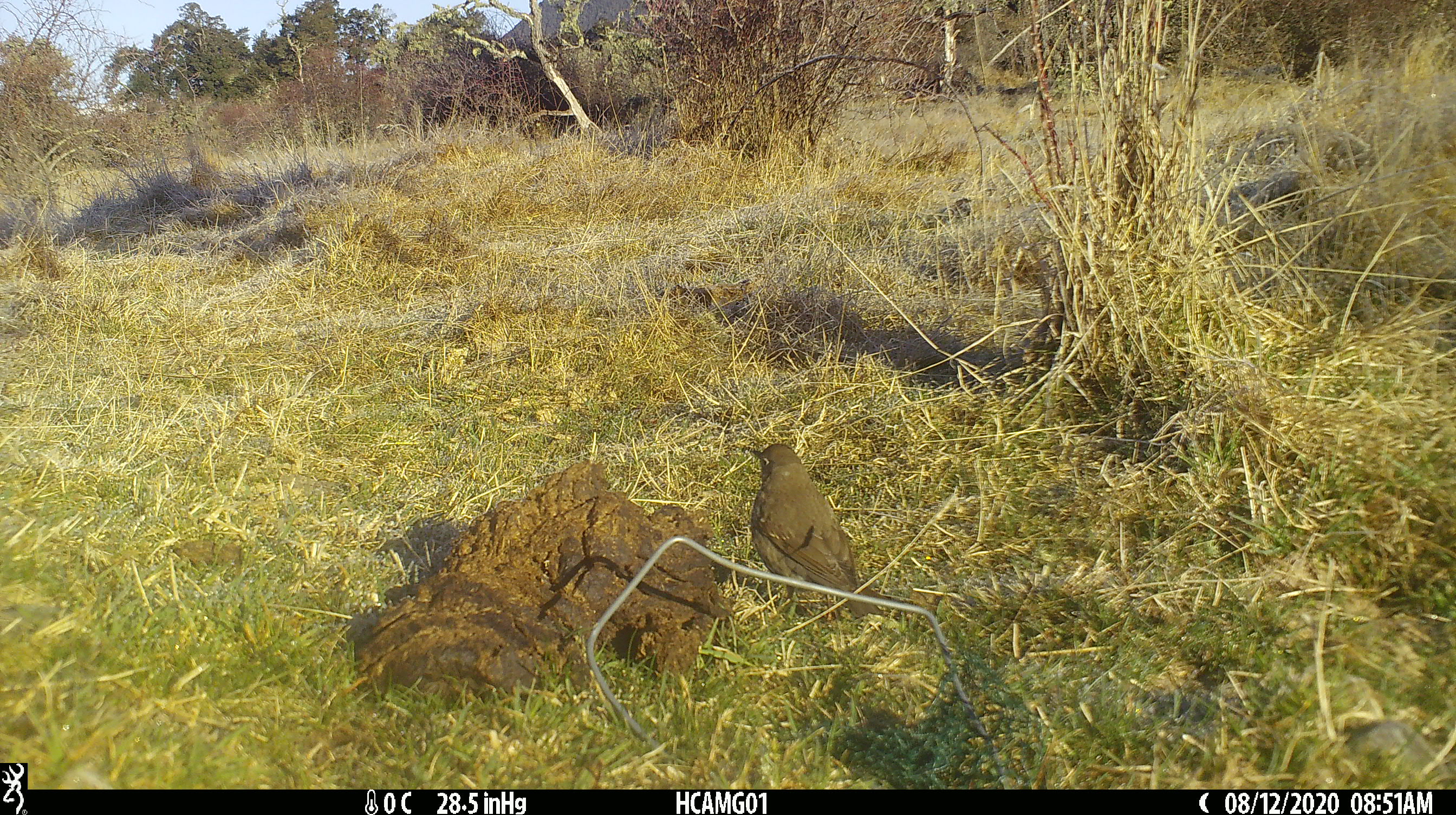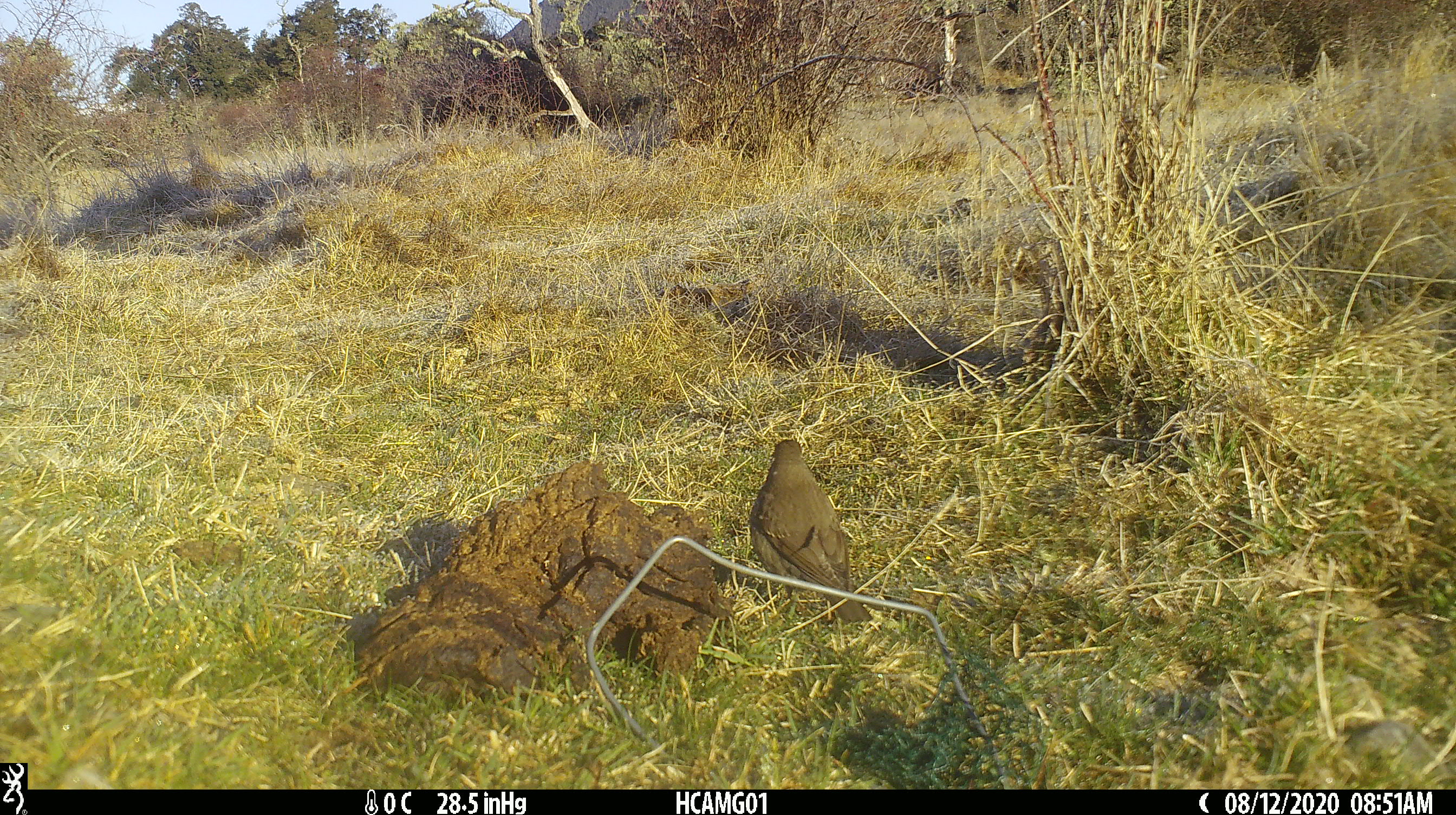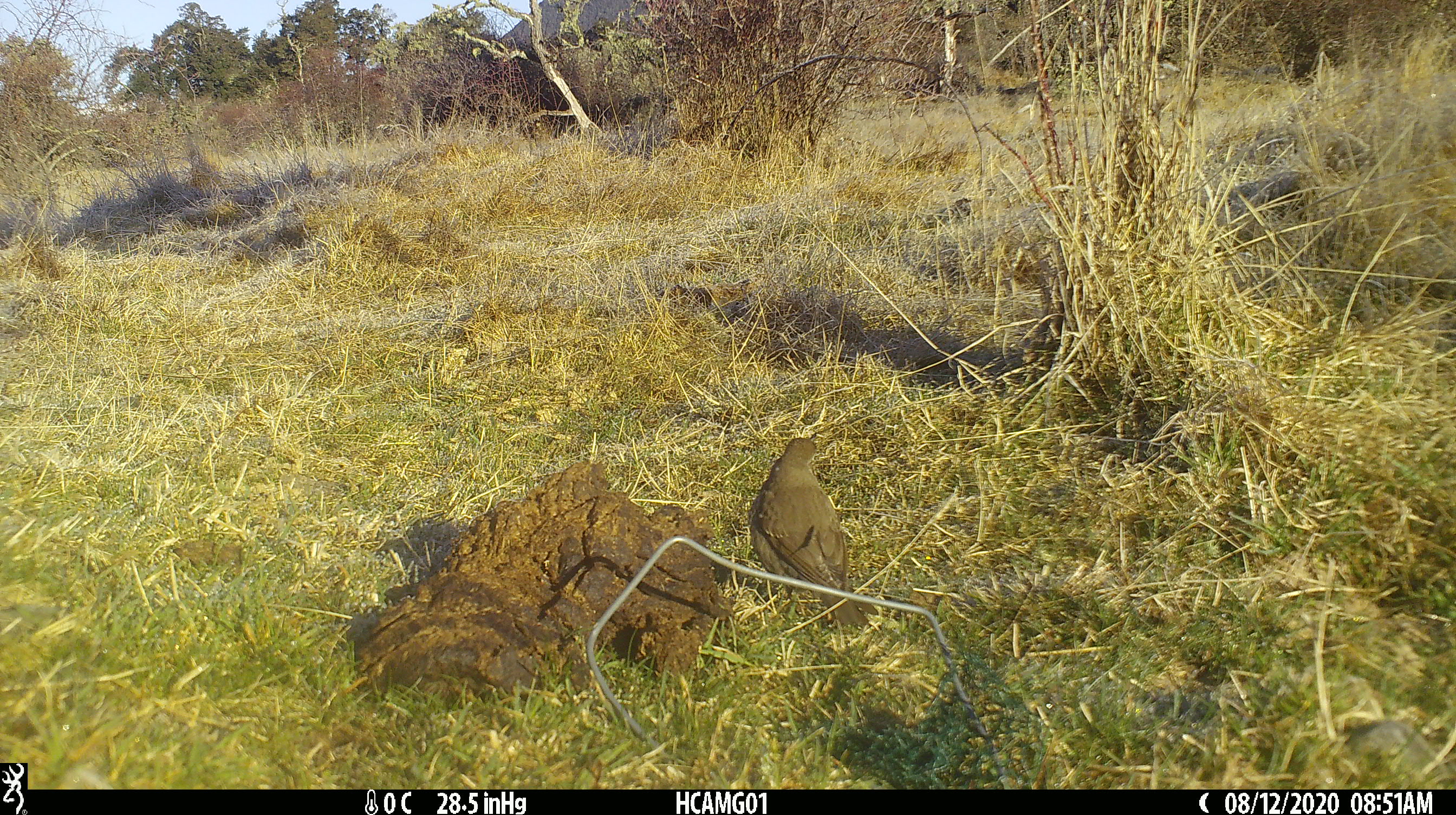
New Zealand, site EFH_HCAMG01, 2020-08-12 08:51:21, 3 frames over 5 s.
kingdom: Animalia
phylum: Chordata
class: Aves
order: Passeriformes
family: Turdidae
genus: Turdus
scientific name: Turdus philomelos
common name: song thrush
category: thrush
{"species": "thrush (song thrush) (Turdus philomelos)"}